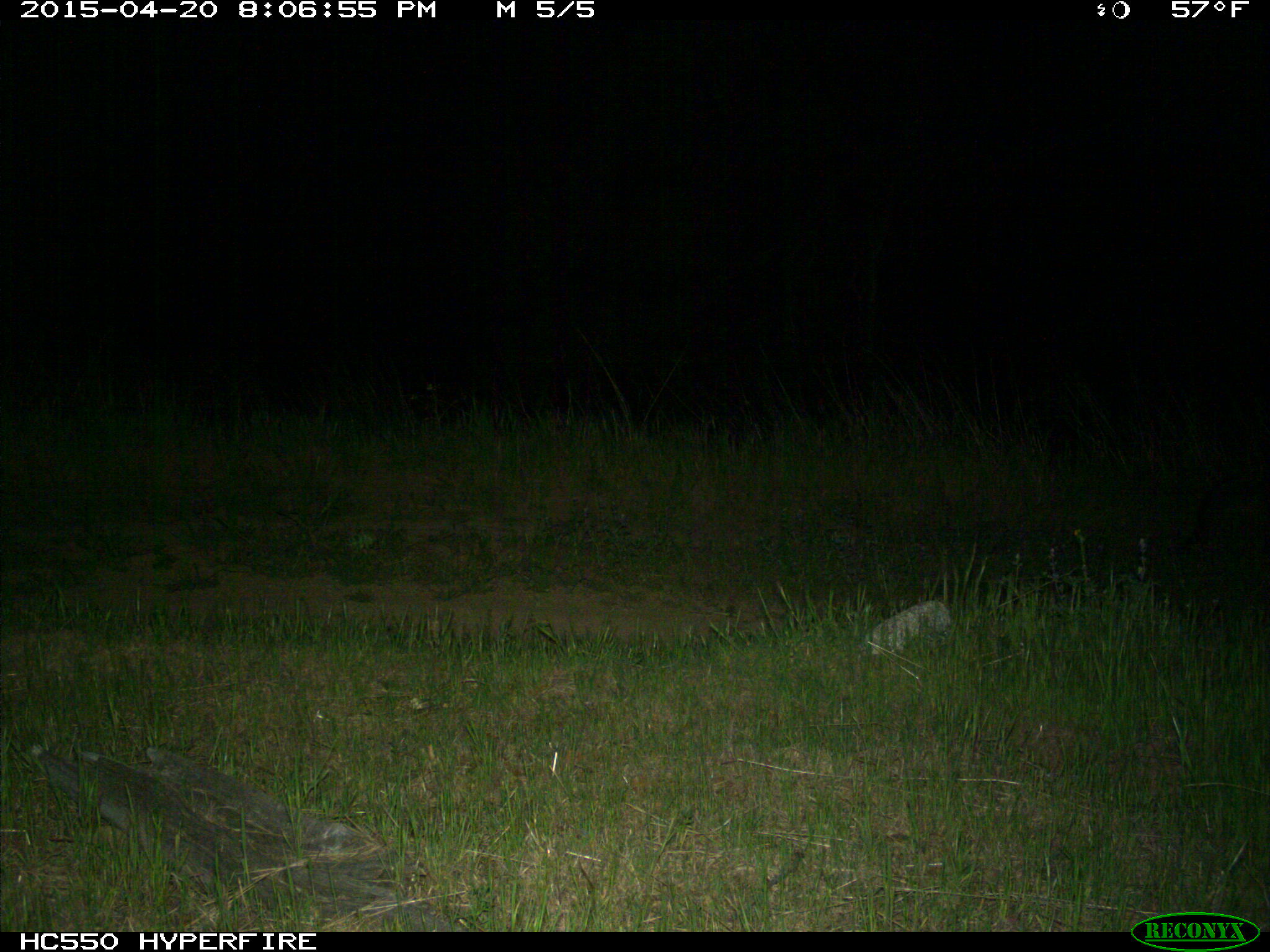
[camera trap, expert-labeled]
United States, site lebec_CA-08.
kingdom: Animalia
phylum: Chordata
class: Mammalia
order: Carnivora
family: Canidae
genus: Urocyon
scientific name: Urocyon cinereoargenteus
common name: gray fox